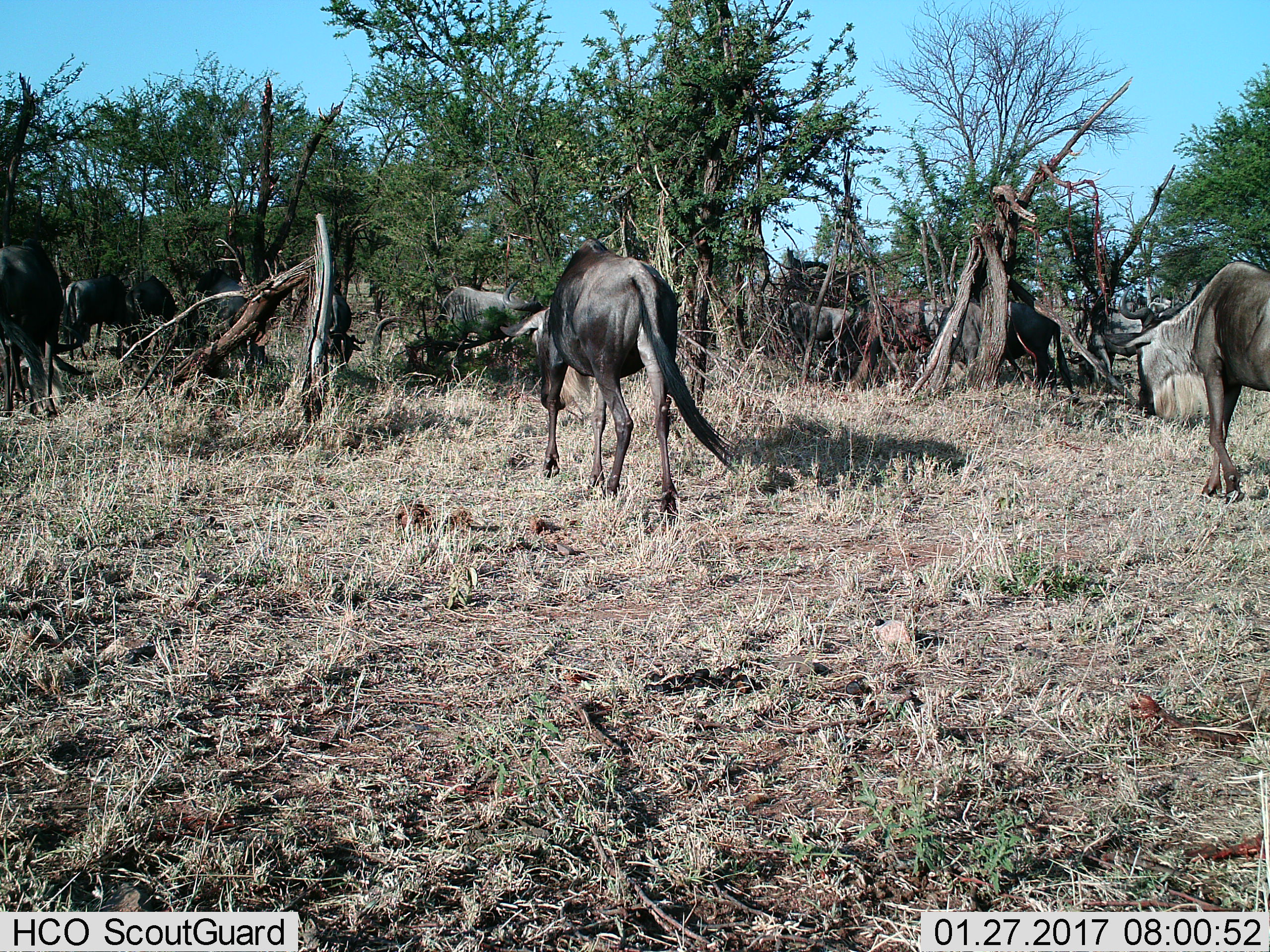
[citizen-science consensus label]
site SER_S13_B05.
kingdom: Animalia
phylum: Chordata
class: Mammalia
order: Artiodactyla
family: Bovidae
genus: Connochaetes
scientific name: Connochaetes taurinus taurinus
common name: blue wildebeest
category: wildebeestblue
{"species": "wildebeestblue (blue wildebeest) (Connochaetes taurinus taurinus)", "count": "11-50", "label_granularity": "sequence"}